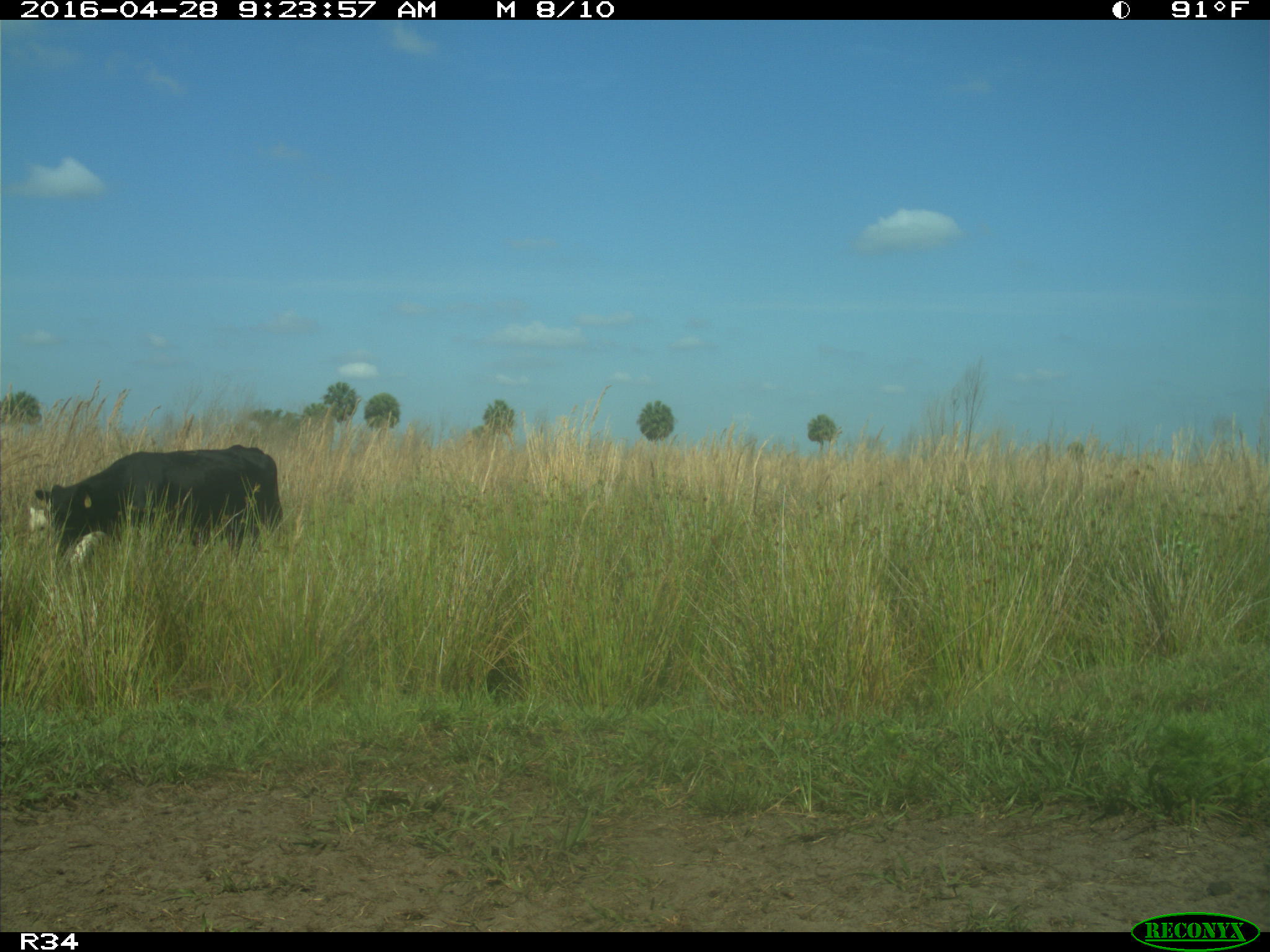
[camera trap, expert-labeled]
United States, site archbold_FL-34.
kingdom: Animalia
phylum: Chordata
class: Mammalia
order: Artiodactyla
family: Bovidae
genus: Bos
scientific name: Bos taurus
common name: domestic cow